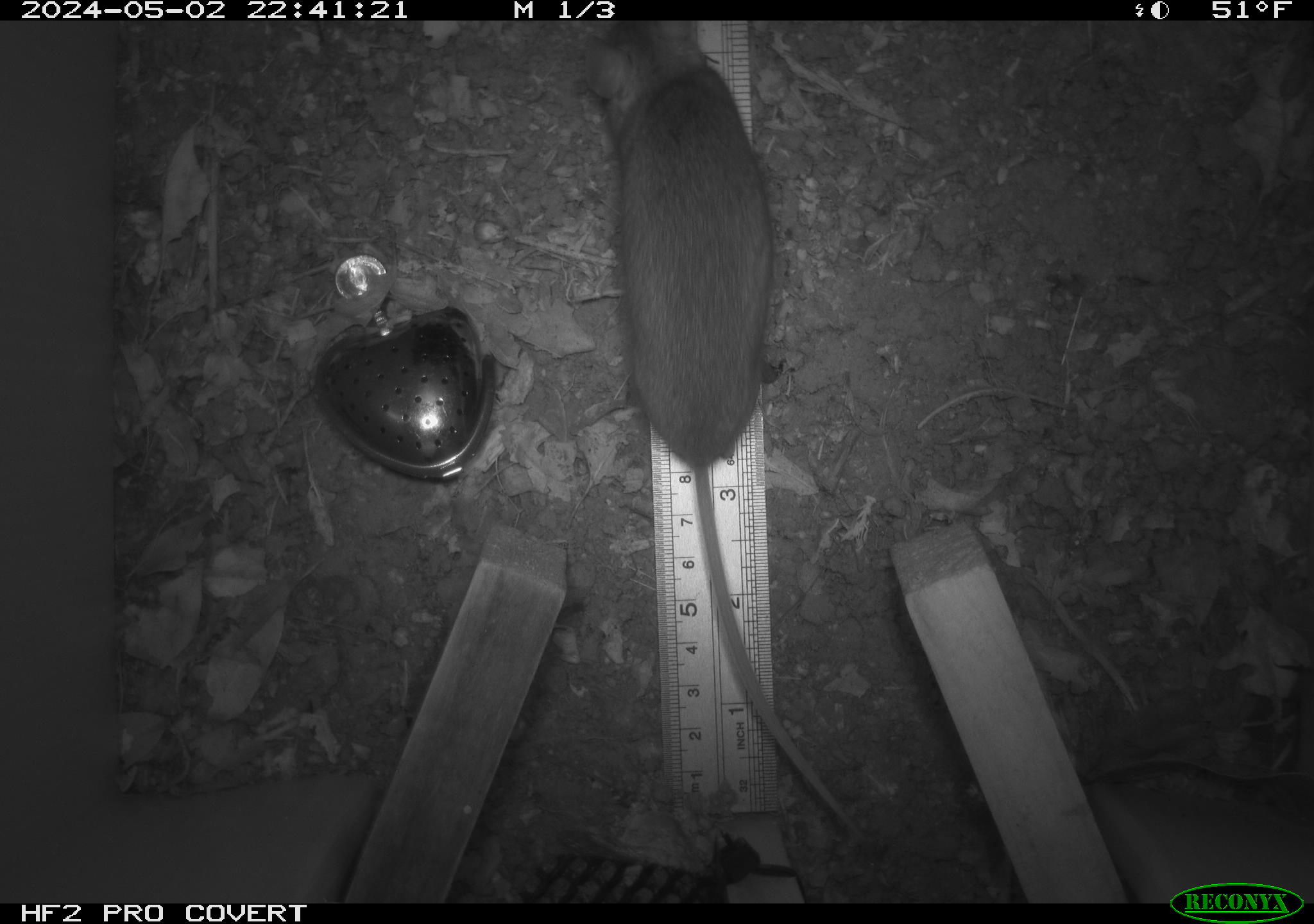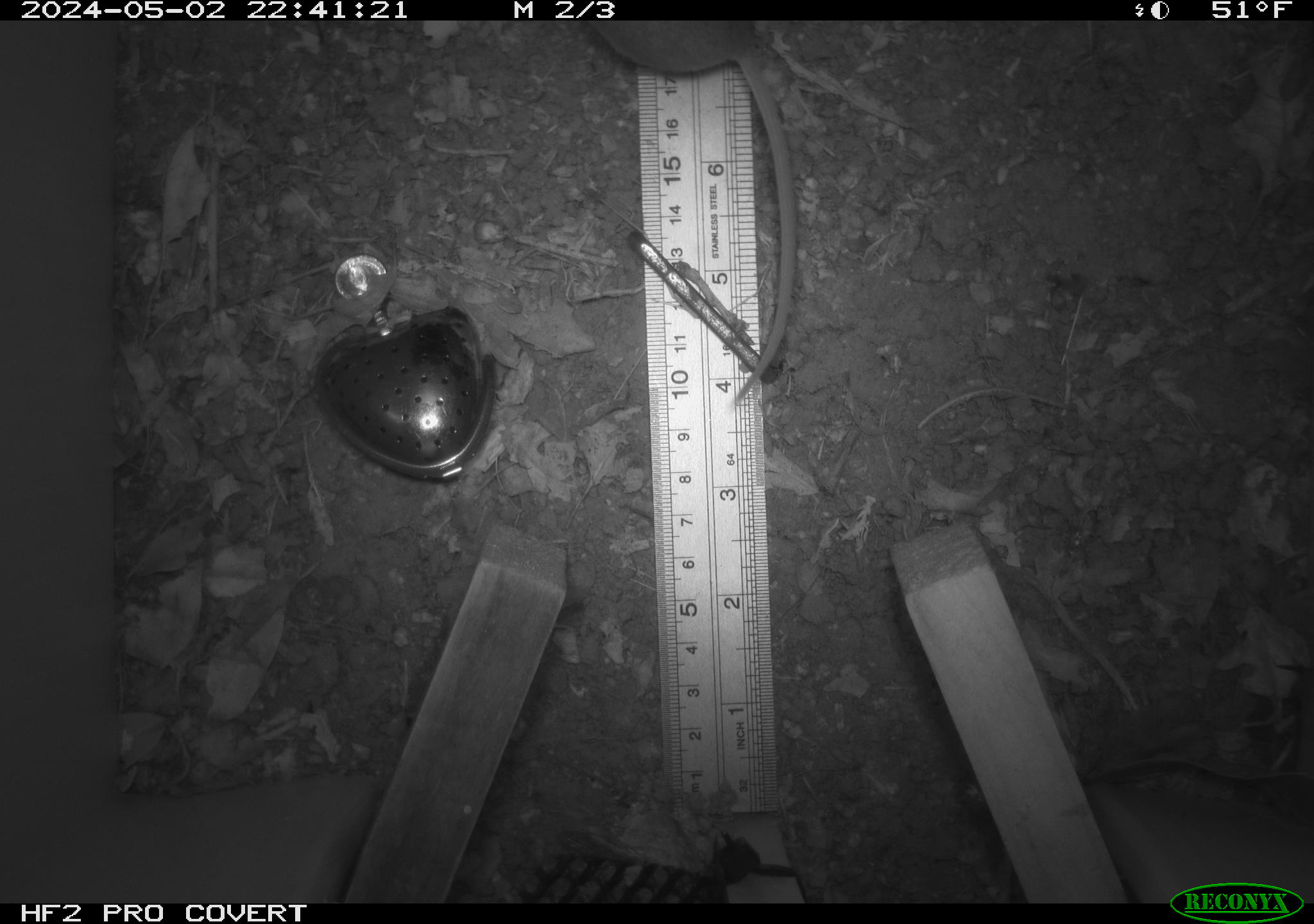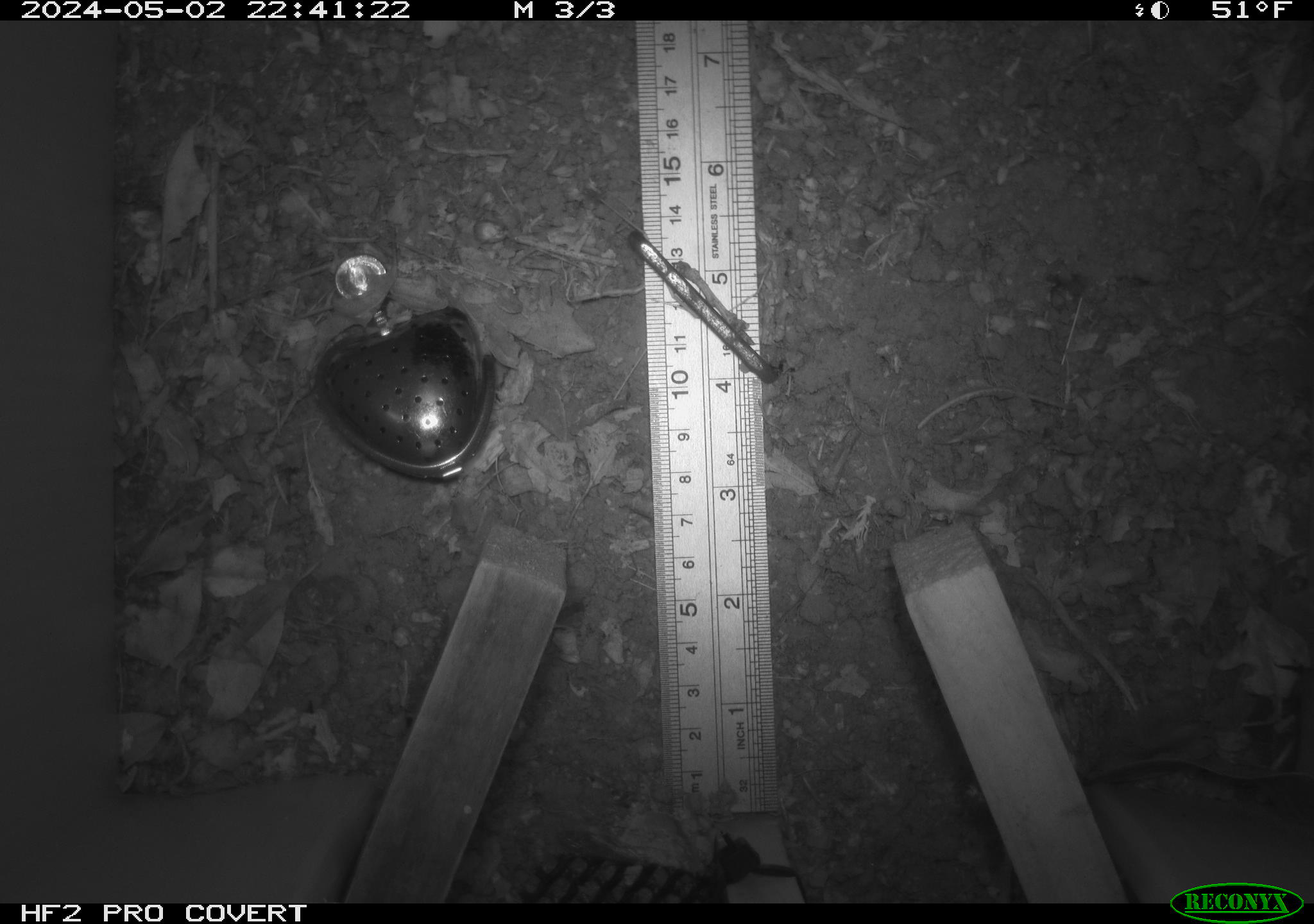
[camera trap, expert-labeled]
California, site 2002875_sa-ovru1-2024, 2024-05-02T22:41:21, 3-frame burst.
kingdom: Animalia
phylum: Chordata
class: Mammalia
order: Rodentia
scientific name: Rodentia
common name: rodent